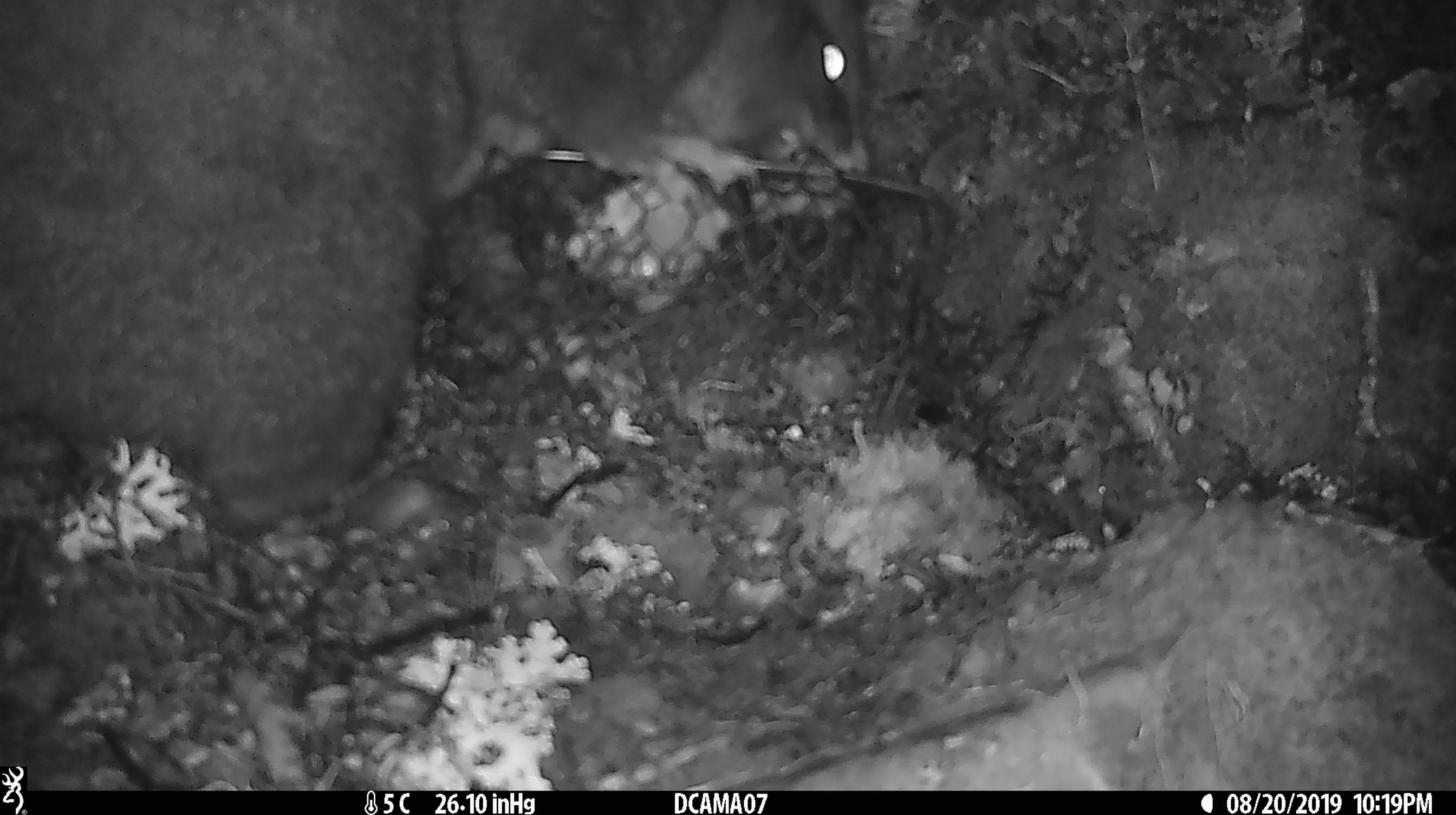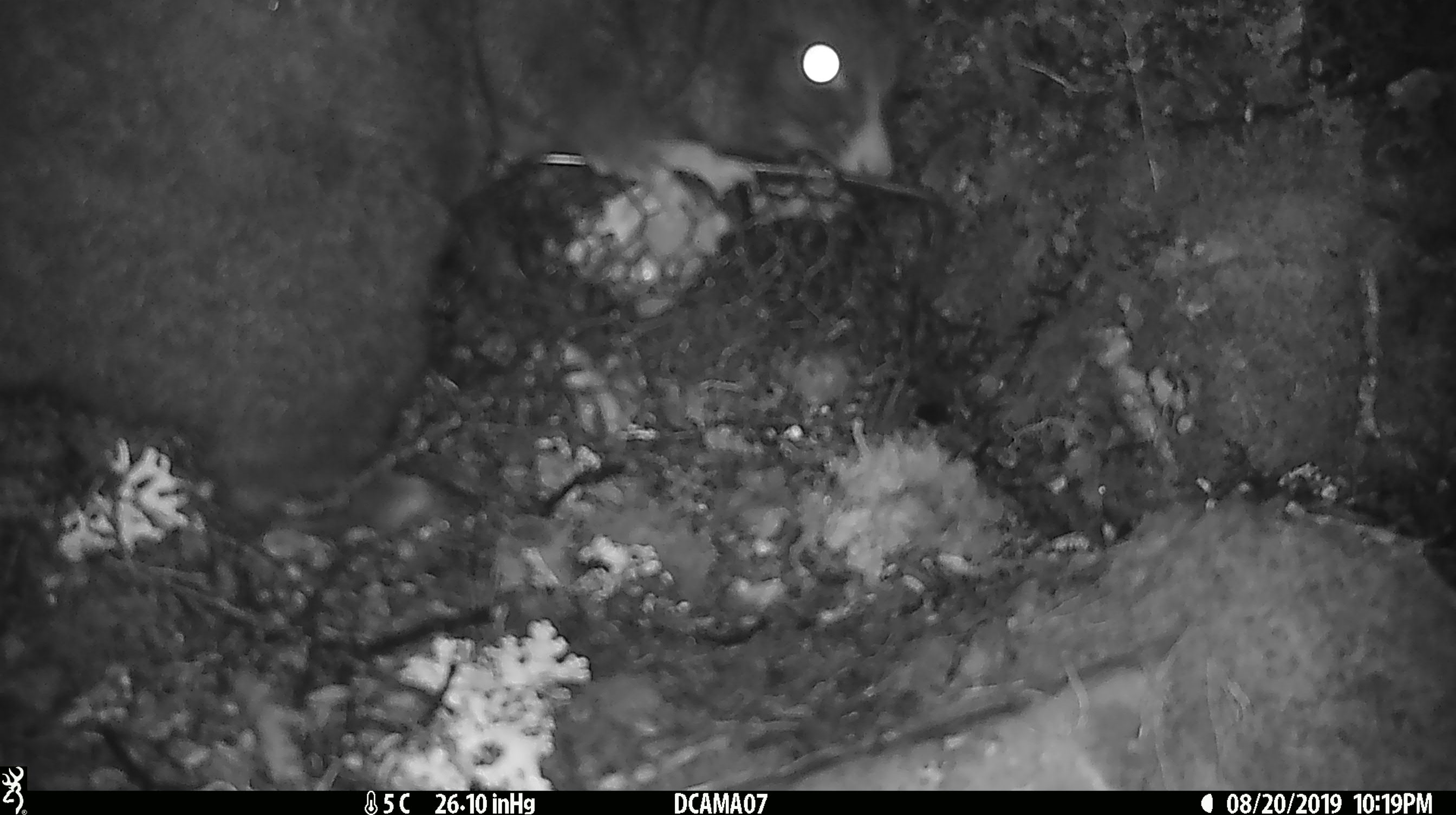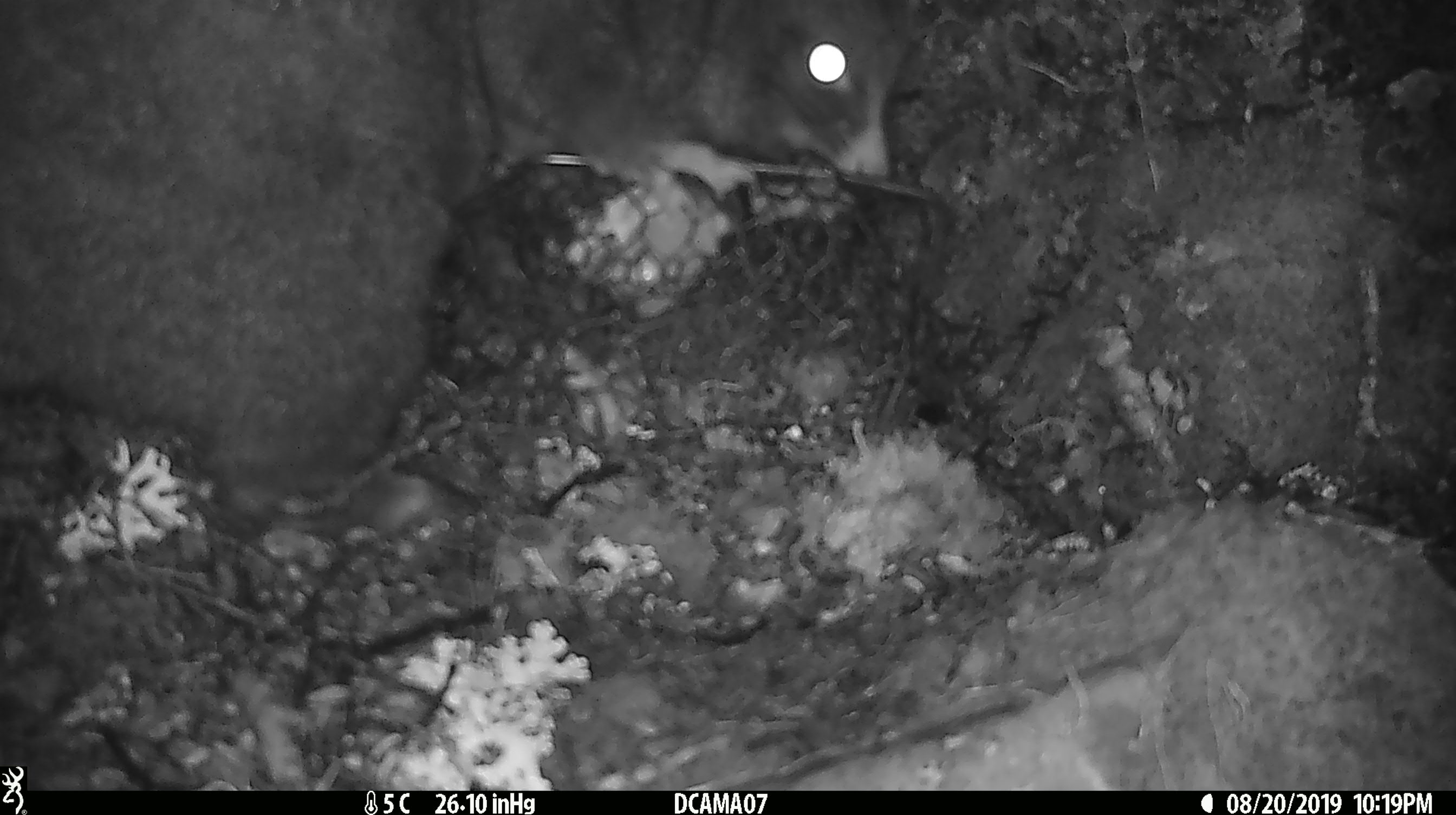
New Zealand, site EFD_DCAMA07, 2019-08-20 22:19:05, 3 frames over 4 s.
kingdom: Animalia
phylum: Chordata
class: Mammalia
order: Diprotodontia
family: Phalangeridae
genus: Trichosurus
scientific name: Trichosurus vulpecula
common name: common brushtail possum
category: possum